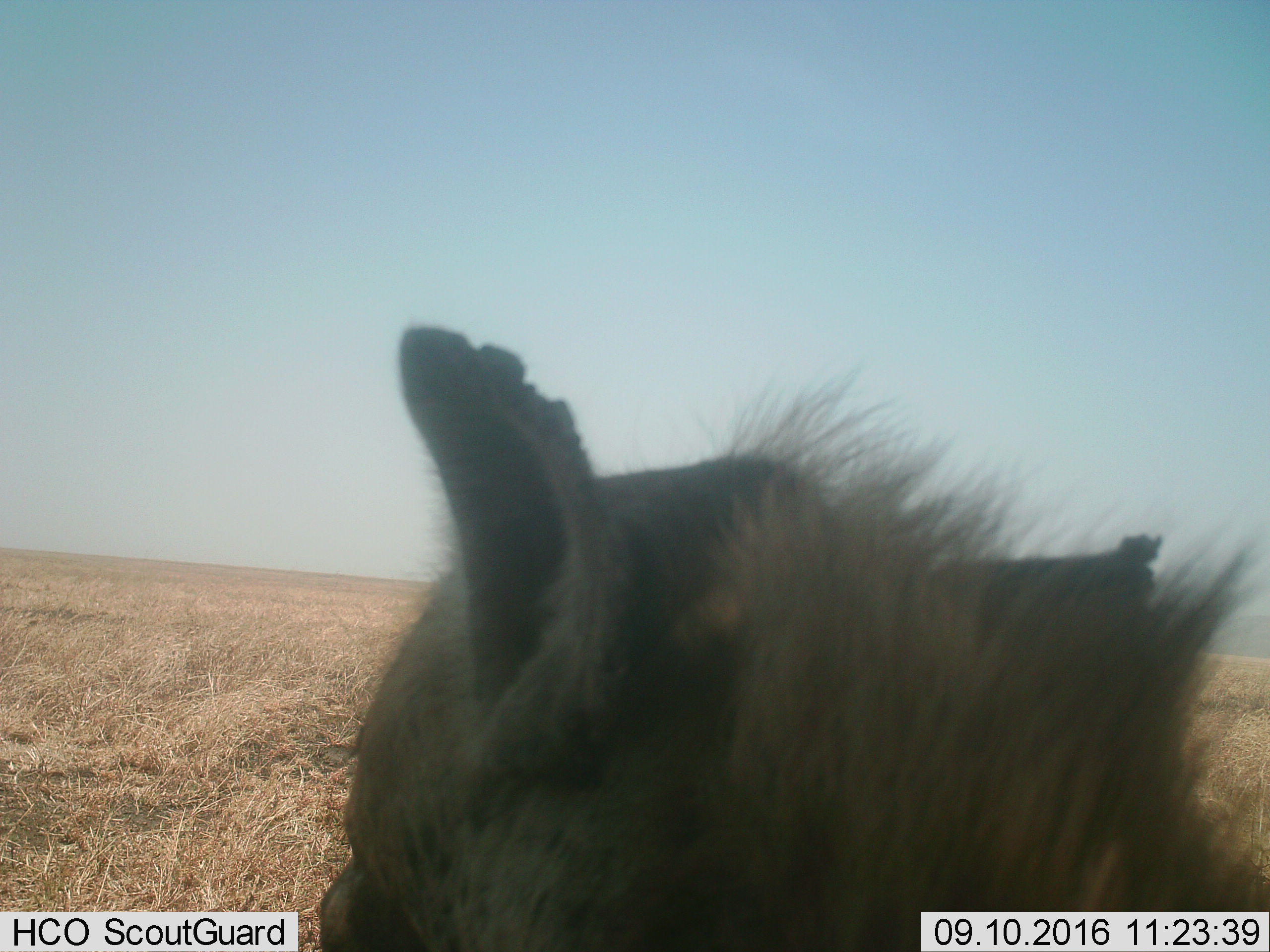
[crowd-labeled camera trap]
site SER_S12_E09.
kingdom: Animalia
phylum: Chordata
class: Mammalia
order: Carnivora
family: Hyaenidae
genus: Crocuta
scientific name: Crocuta crocuta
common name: spotted hyena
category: hyenaspotted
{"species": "hyenaspotted (spotted hyena) (Crocuta crocuta)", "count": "1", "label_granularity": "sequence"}